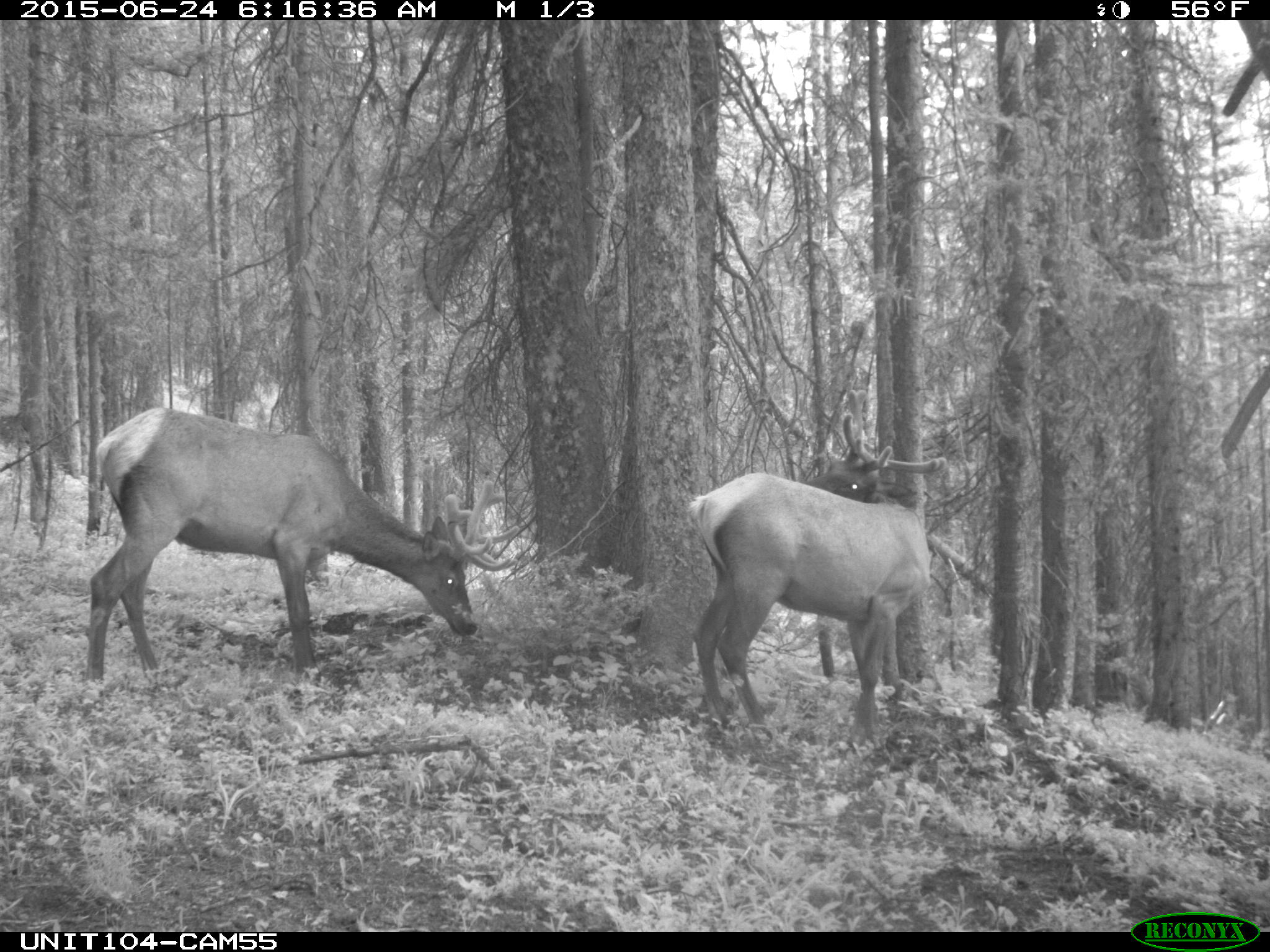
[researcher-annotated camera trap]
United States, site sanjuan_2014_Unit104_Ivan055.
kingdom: Animalia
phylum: Chordata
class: Mammalia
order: Artiodactyla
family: Cervidae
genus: Cervus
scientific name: Cervus elaphus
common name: red deer